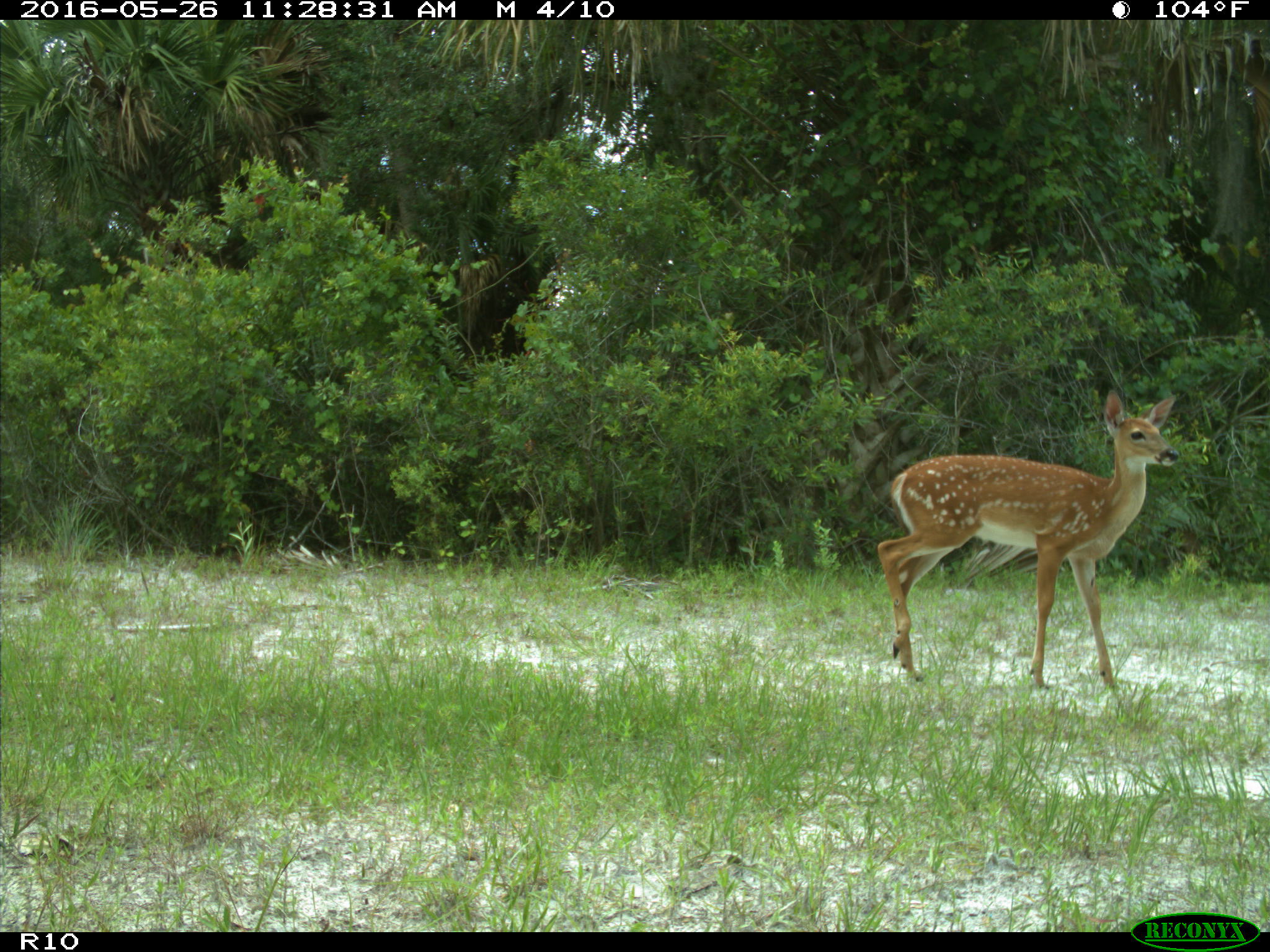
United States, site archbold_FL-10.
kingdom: Animalia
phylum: Chordata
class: Mammalia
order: Artiodactyla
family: Cervidae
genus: Odocoileus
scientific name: Odocoileus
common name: deer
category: unidentified deer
Unidentified deer (deer) (Odocoileus).